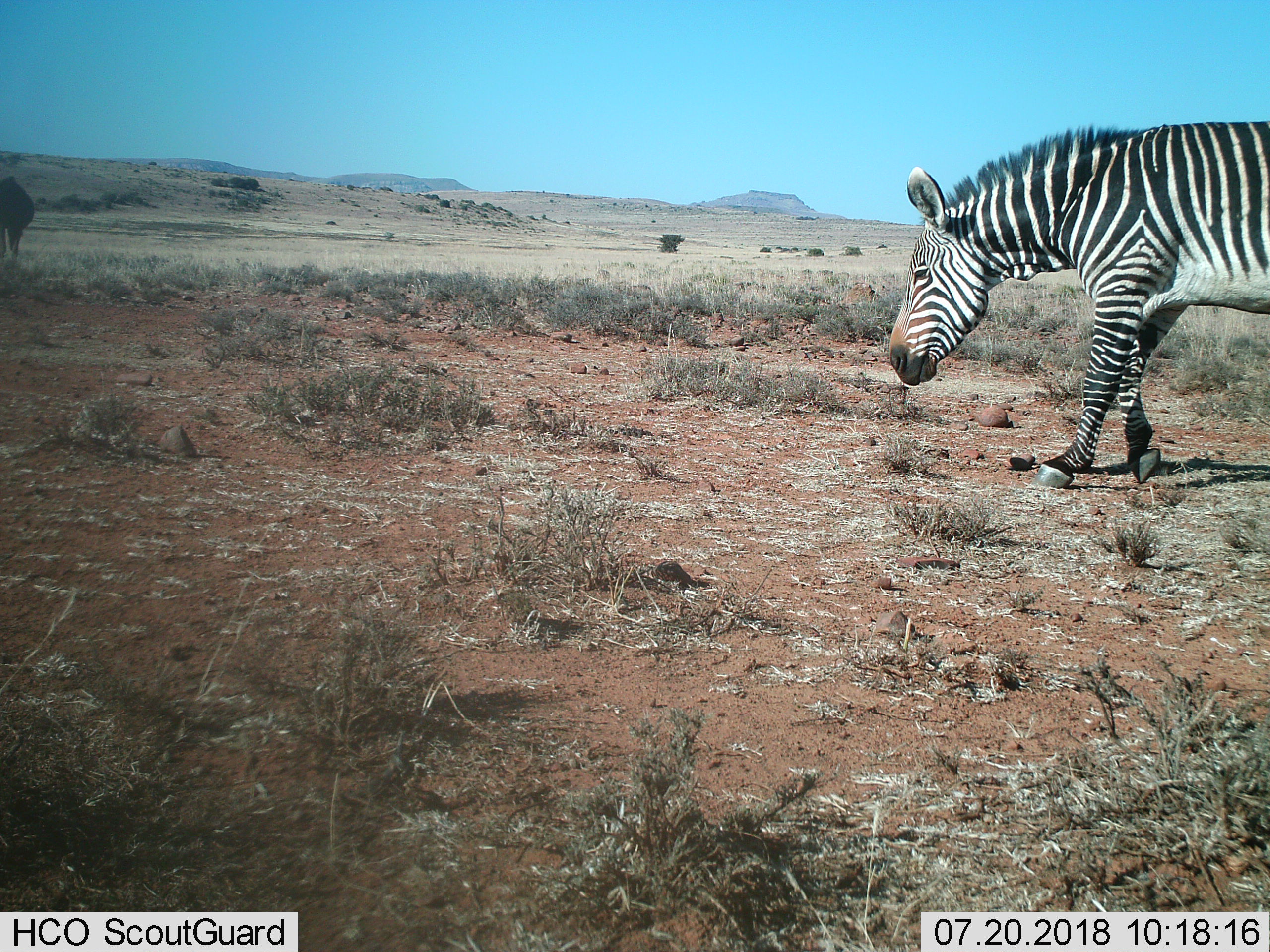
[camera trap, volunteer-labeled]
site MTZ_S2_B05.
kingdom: Animalia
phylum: Chordata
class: Mammalia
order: Perissodactyla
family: Equidae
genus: Equus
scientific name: Equus zebra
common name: mountain zebra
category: zebramountain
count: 2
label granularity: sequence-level